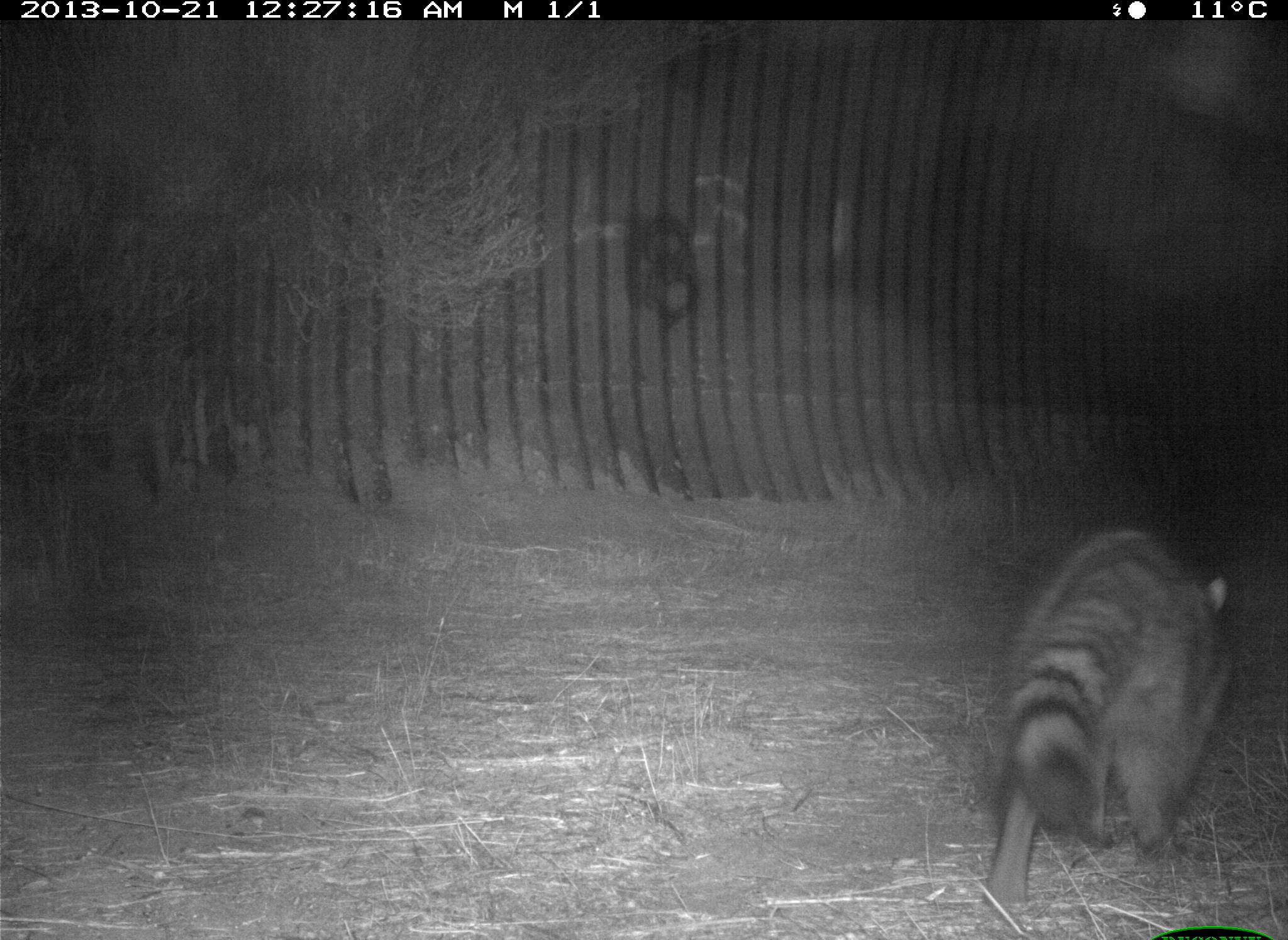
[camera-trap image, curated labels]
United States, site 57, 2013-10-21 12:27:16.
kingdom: Animalia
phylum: Chordata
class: Mammalia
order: Carnivora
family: Procyonidae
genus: Procyon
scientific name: Procyon lotor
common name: raccoon